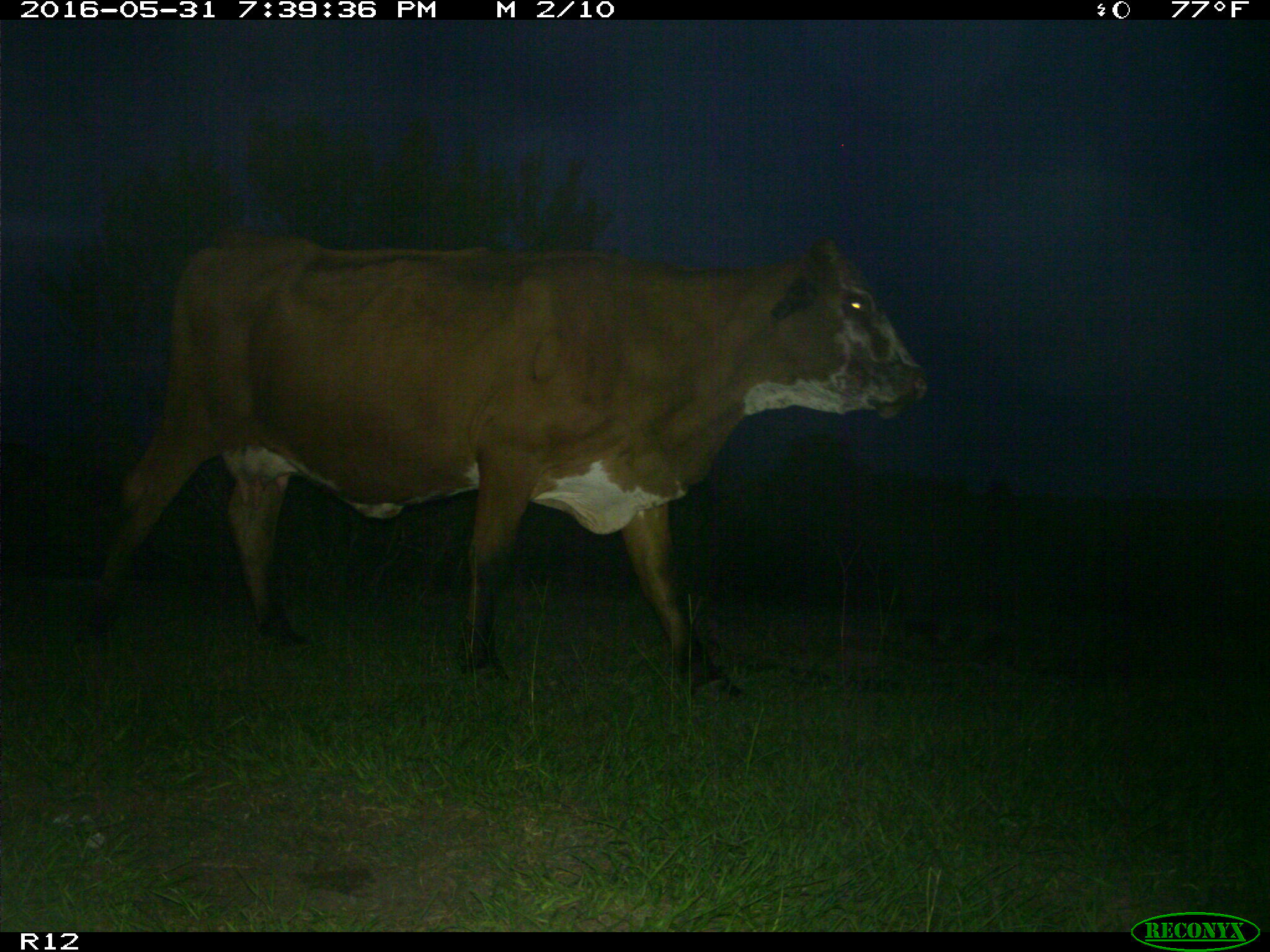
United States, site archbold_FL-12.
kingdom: Animalia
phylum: Chordata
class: Mammalia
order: Artiodactyla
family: Bovidae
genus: Bos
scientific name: Bos taurus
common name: domestic cow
Bos taurus (domestic cow).